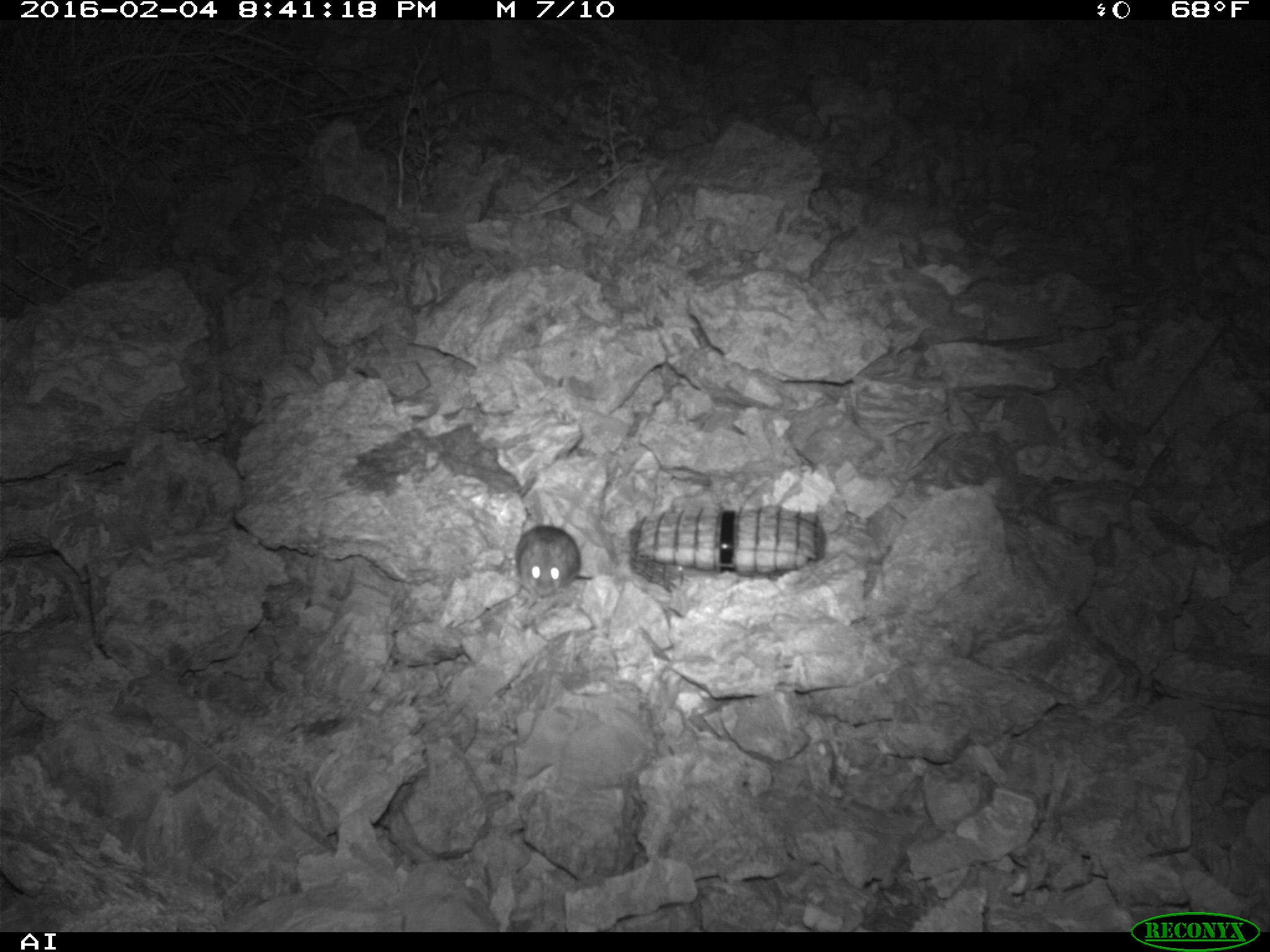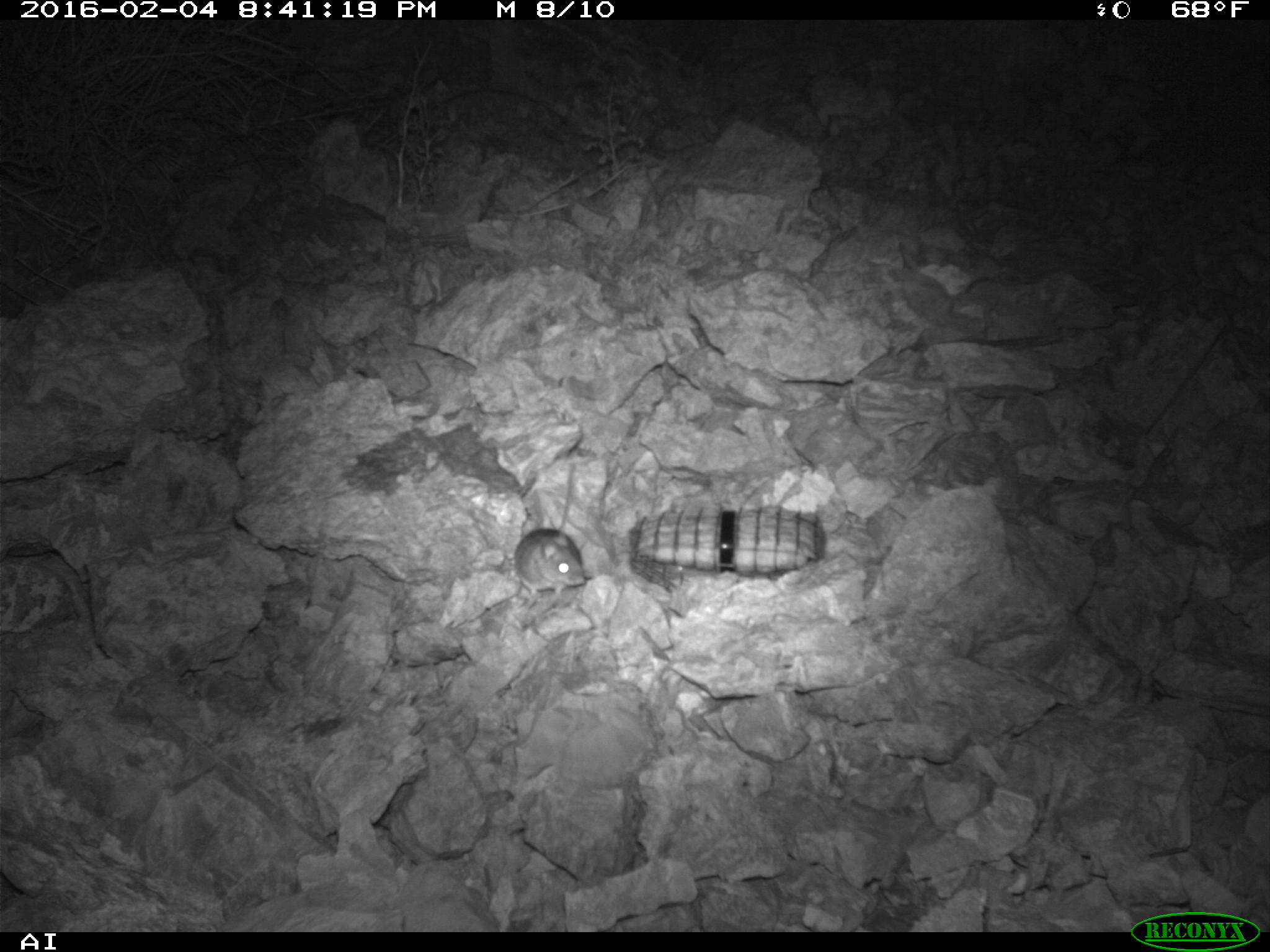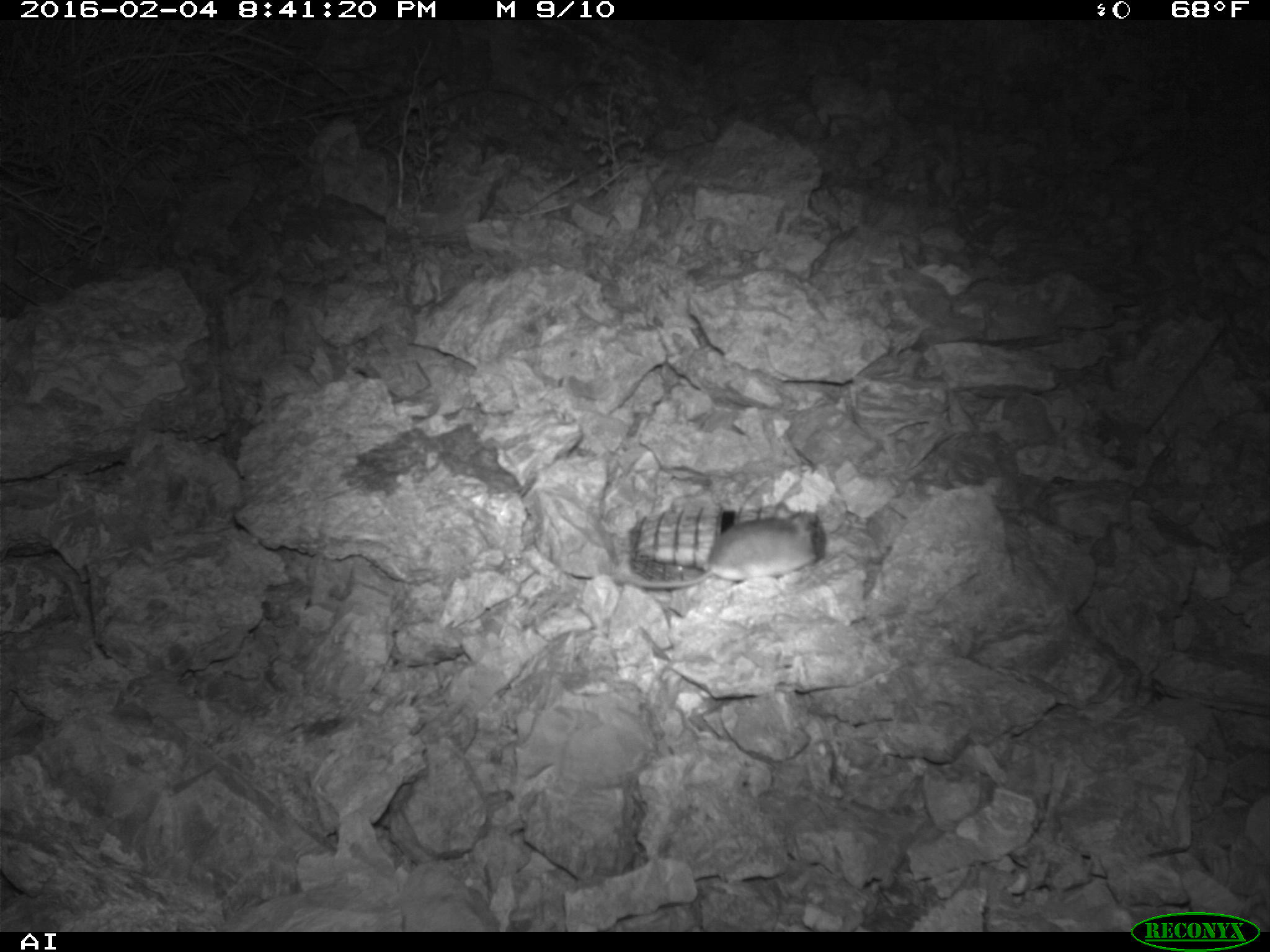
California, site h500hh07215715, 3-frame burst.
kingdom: Animalia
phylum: Chordata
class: Mammalia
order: Rodentia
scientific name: Rodentia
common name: rodent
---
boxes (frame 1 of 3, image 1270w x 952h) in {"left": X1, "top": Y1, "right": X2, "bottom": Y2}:
rodent: {"left": 515, "top": 525, "right": 580, "bottom": 597}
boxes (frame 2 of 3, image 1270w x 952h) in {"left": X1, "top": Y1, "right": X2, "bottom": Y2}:
rodent: {"left": 512, "top": 526, "right": 587, "bottom": 599}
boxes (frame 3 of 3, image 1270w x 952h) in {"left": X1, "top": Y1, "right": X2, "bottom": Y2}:
rodent: {"left": 613, "top": 499, "right": 818, "bottom": 588}